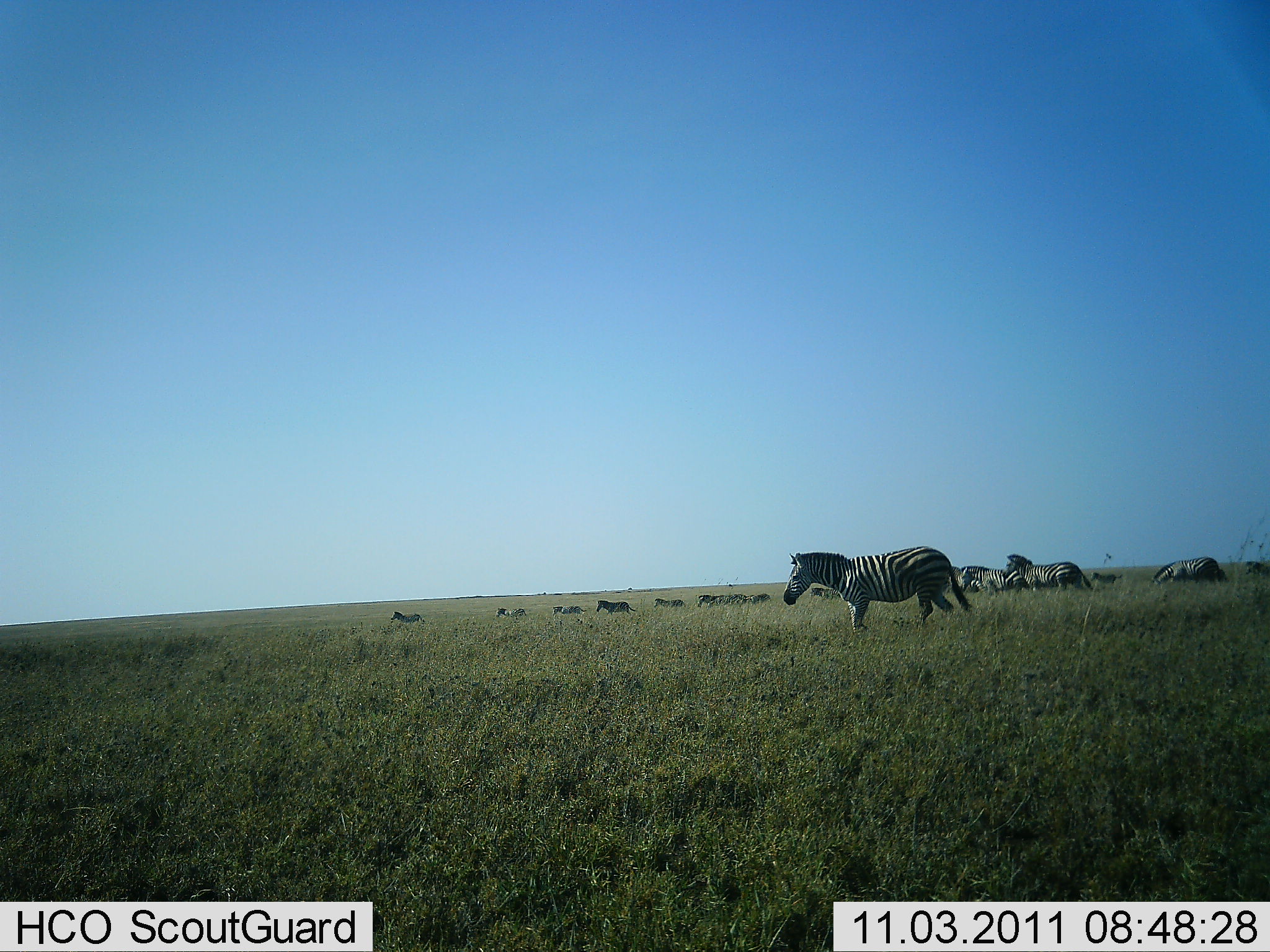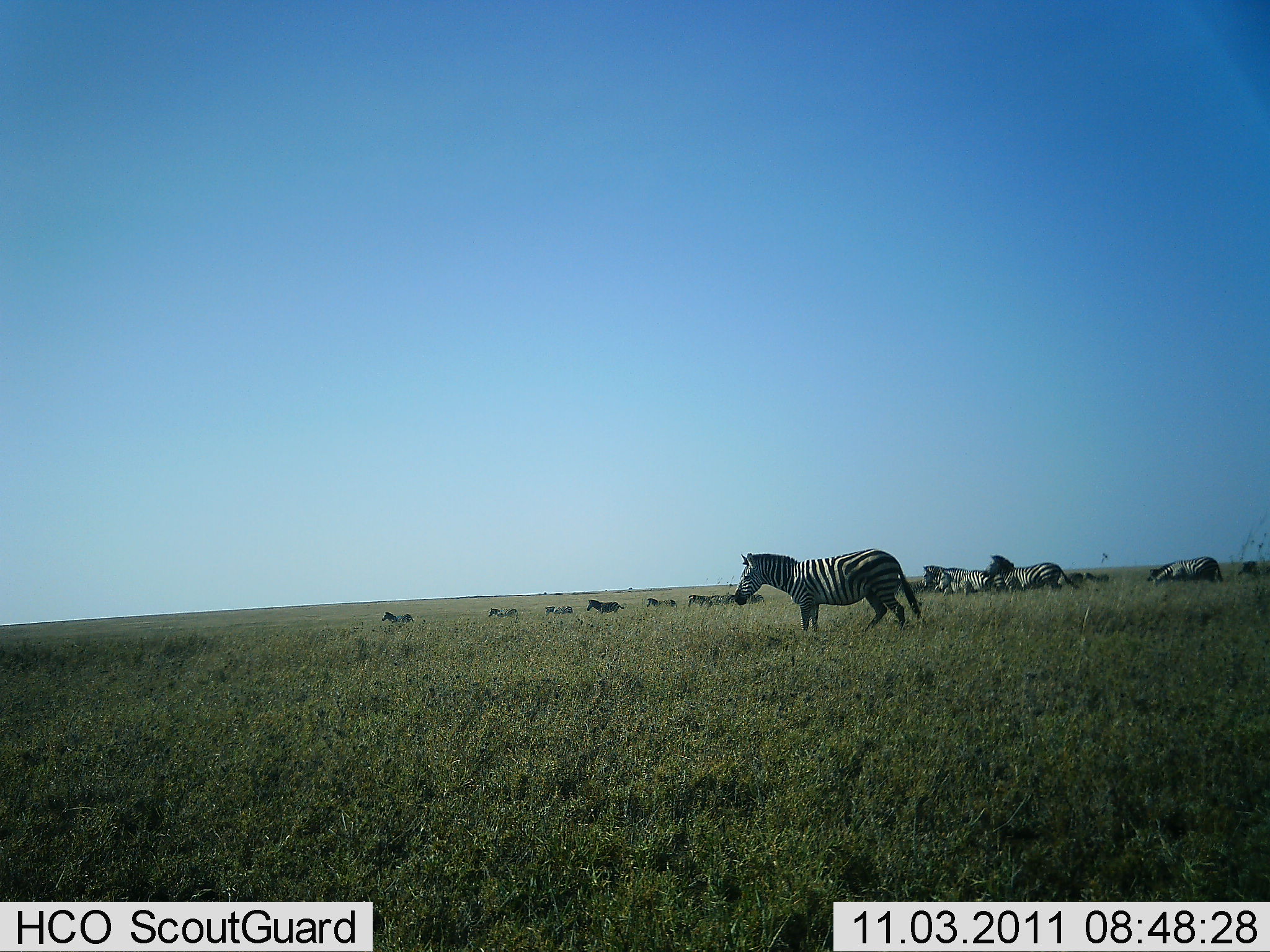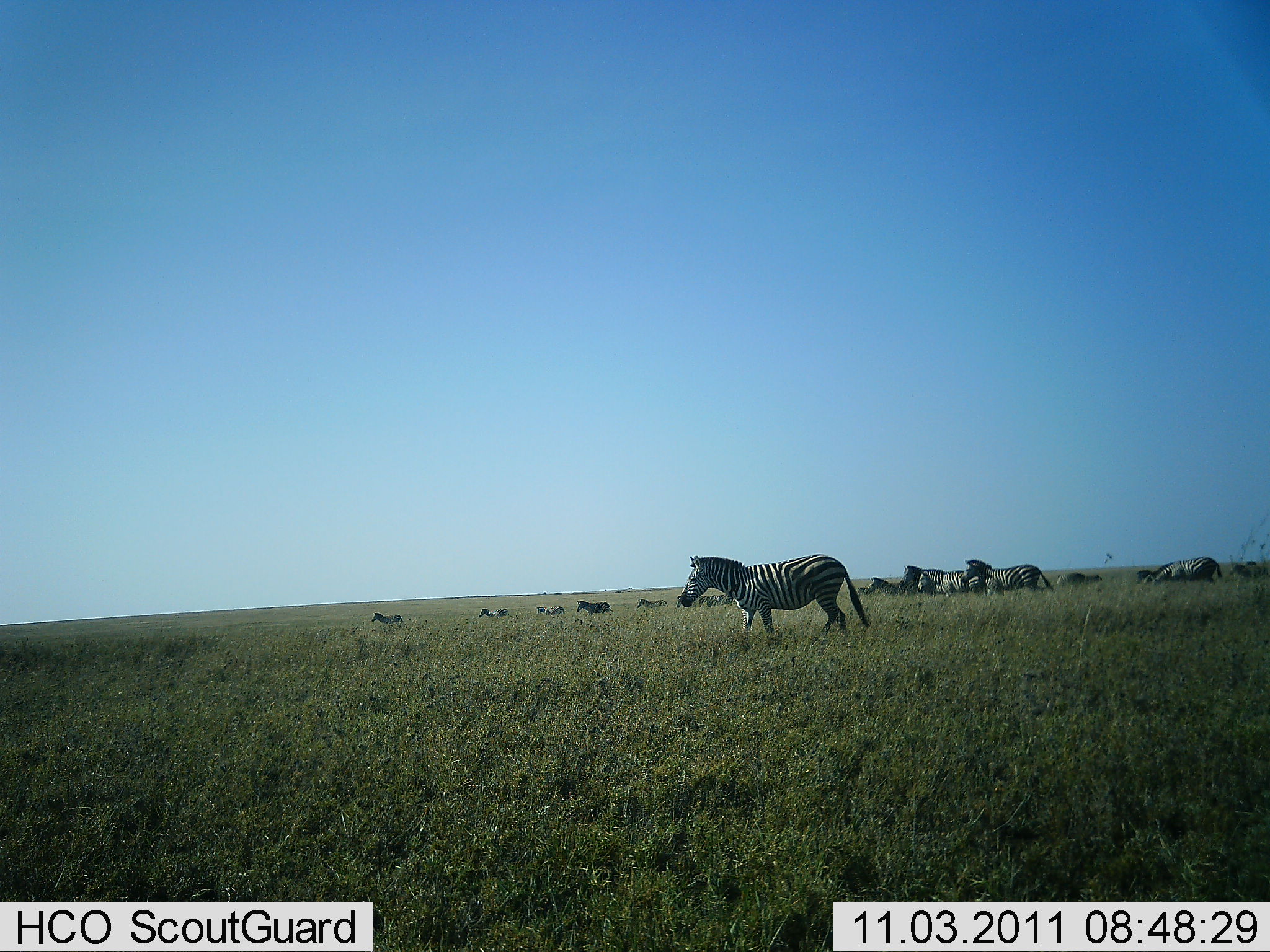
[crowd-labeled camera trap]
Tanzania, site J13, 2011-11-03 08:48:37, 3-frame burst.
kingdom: Animalia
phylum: Chordata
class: Mammalia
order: Perissodactyla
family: Equidae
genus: Equus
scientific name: Equus quagga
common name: plains zebra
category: zebra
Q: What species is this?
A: Zebra (plains zebra) (Equus quagga).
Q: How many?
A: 11-50.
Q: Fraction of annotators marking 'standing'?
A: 0%.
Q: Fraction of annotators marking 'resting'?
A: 0%.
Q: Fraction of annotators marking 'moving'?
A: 100%.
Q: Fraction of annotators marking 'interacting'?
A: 7%.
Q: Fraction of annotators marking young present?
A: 0%.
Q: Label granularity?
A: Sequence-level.